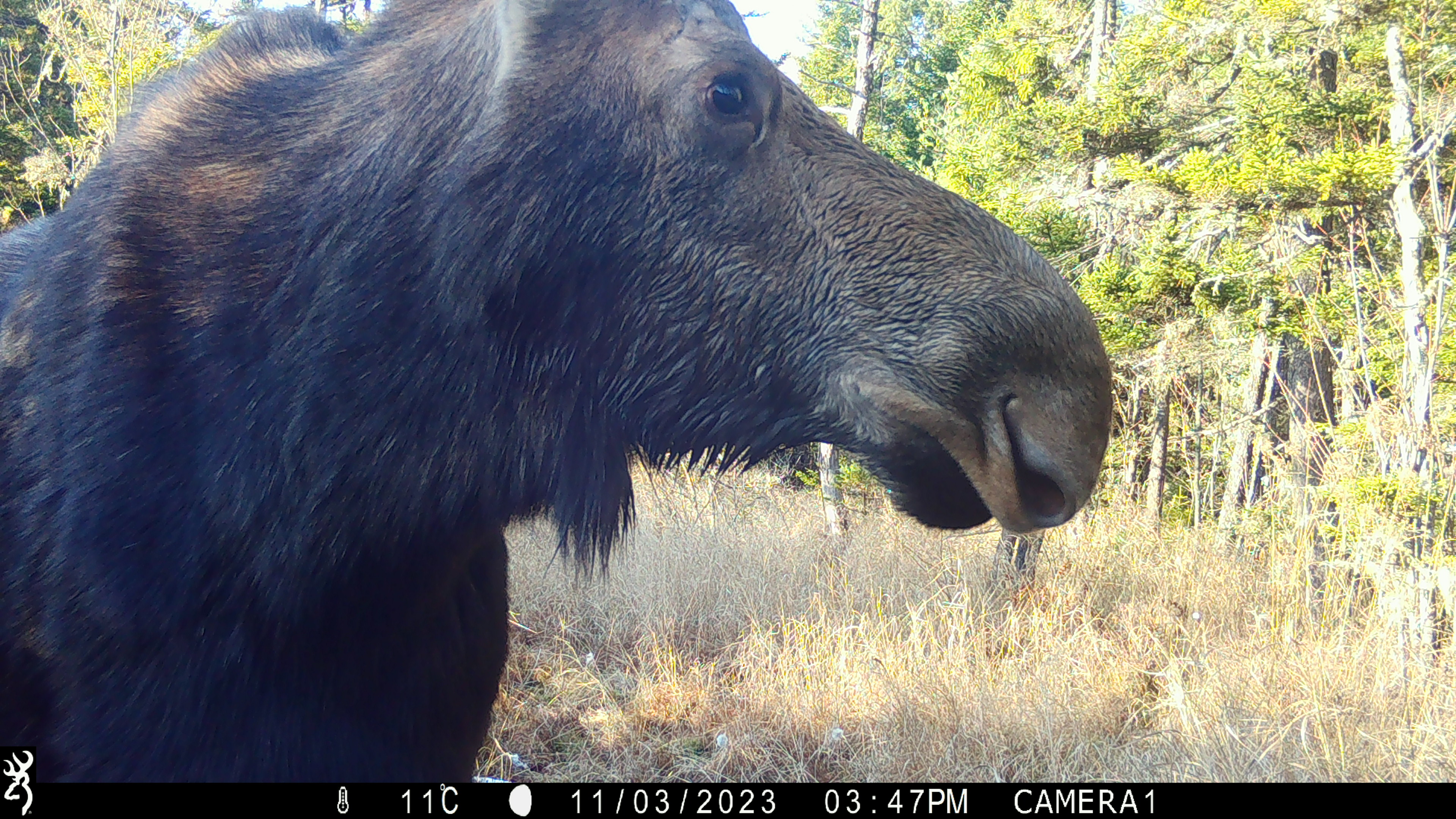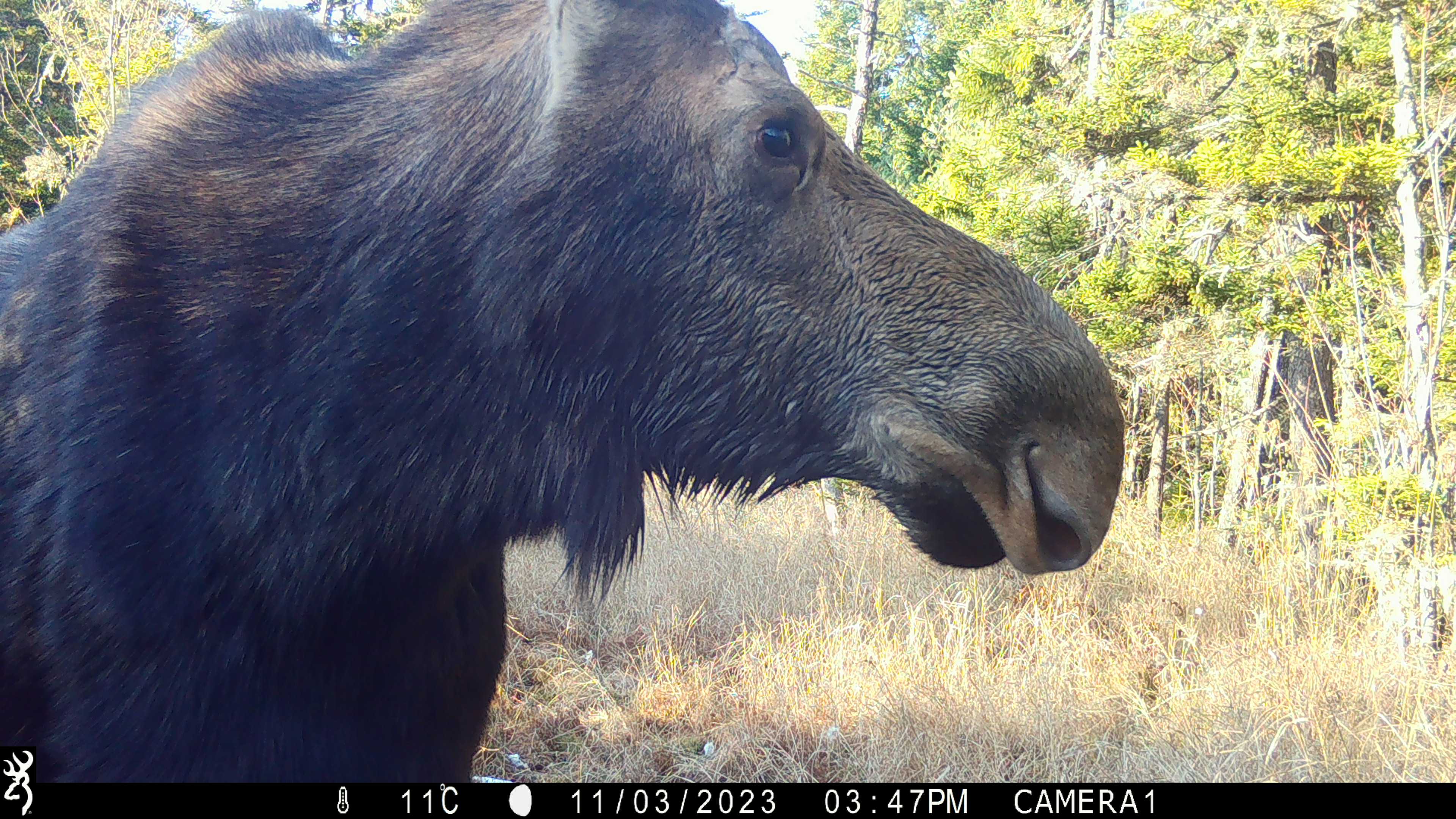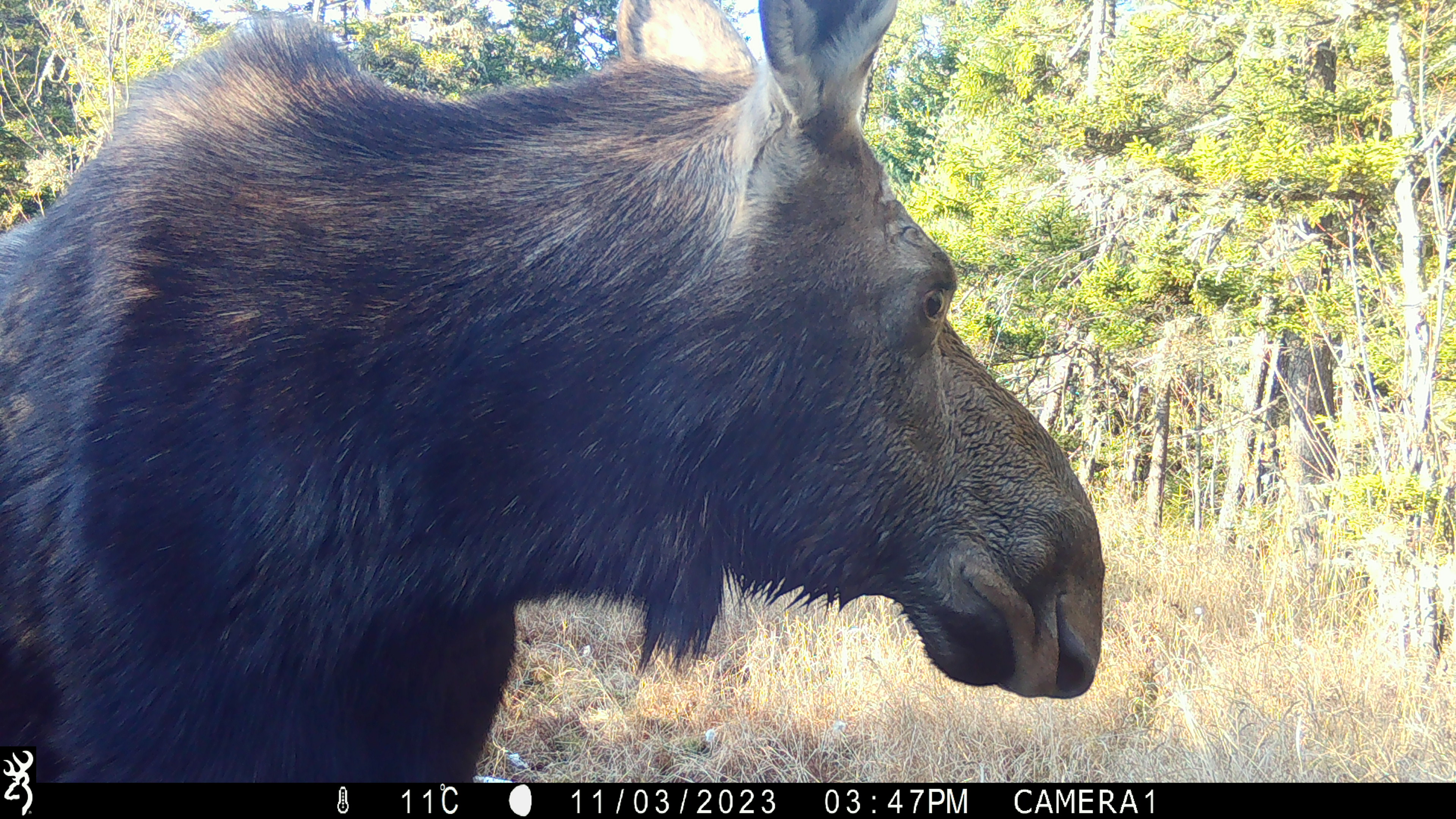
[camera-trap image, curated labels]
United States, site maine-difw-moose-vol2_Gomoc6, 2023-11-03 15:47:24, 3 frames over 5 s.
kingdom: Animalia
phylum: Chordata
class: Mammalia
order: Artiodactyla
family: Cervidae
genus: Alces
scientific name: Alces alces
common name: moose